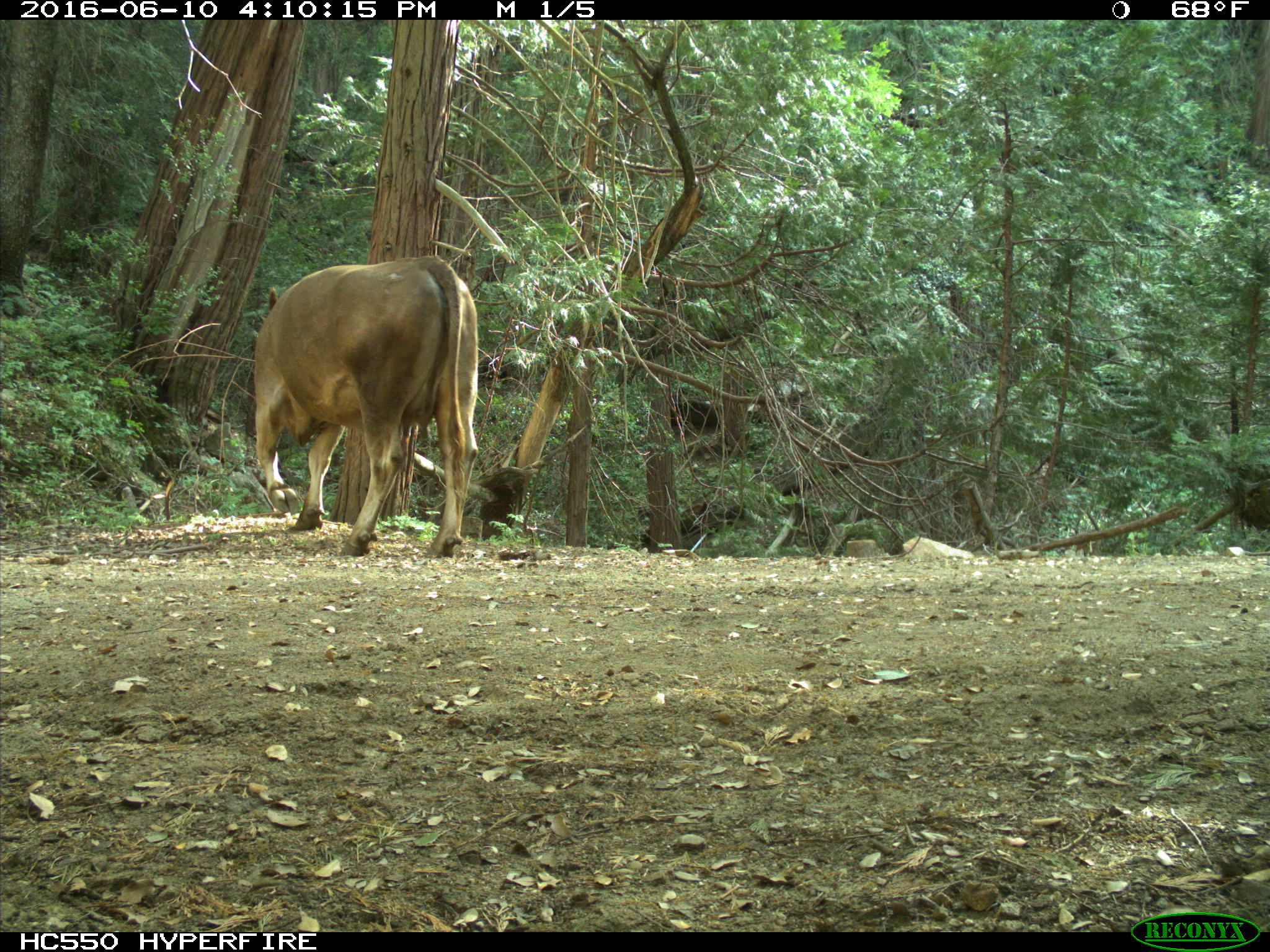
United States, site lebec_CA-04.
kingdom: Animalia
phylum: Chordata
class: Mammalia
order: Artiodactyla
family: Bovidae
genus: Bos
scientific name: Bos taurus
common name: domestic cow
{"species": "Bos taurus (domestic cow)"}